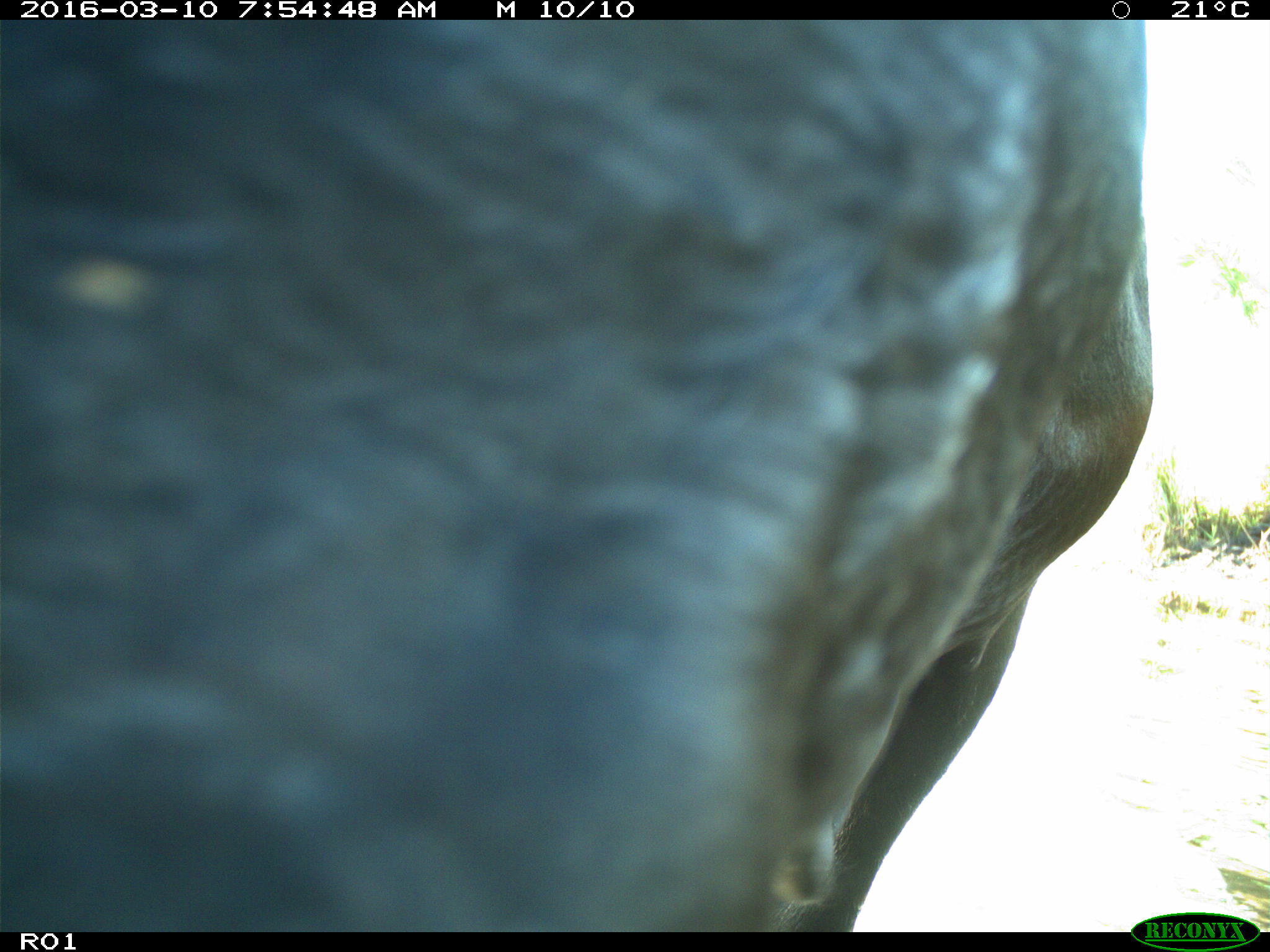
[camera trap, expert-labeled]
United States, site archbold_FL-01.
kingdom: Animalia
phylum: Chordata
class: Mammalia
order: Artiodactyla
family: Bovidae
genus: Bos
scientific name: Bos taurus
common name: domestic cow